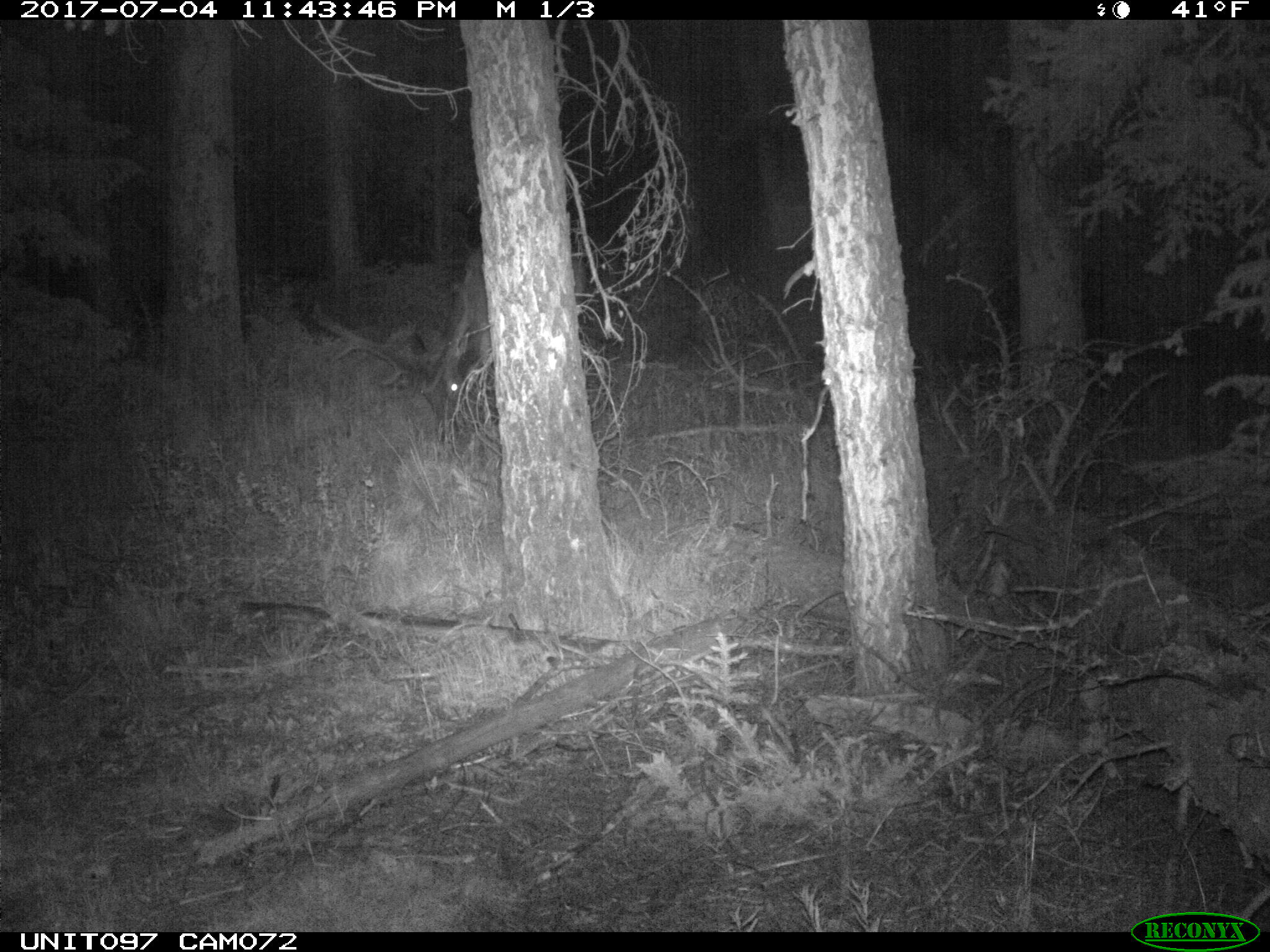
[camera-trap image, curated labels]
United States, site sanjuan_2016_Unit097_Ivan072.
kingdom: Animalia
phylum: Chordata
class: Mammalia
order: Artiodactyla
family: Cervidae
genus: Cervus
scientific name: Cervus elaphus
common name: red deer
Cervus elaphus (red deer).